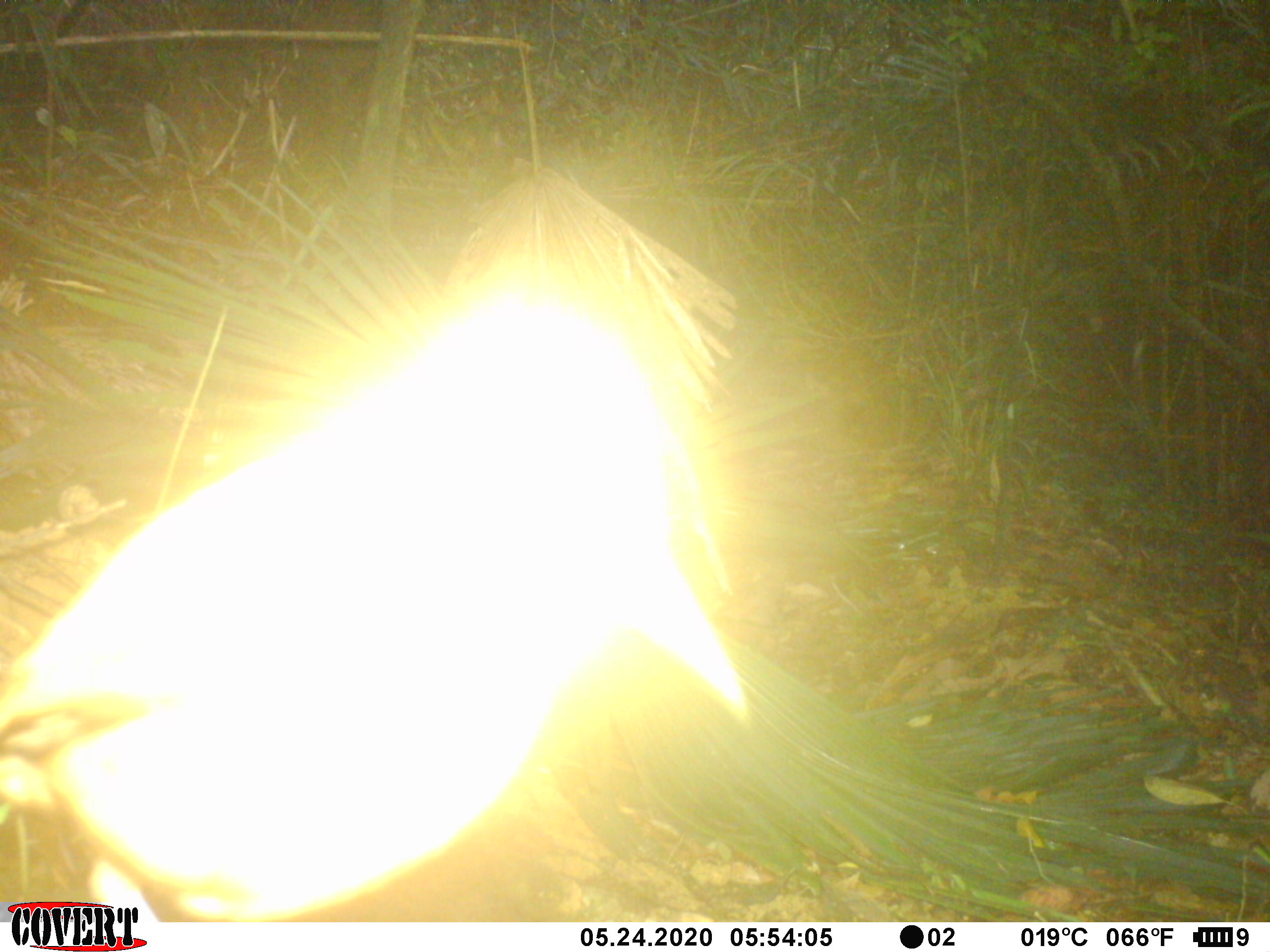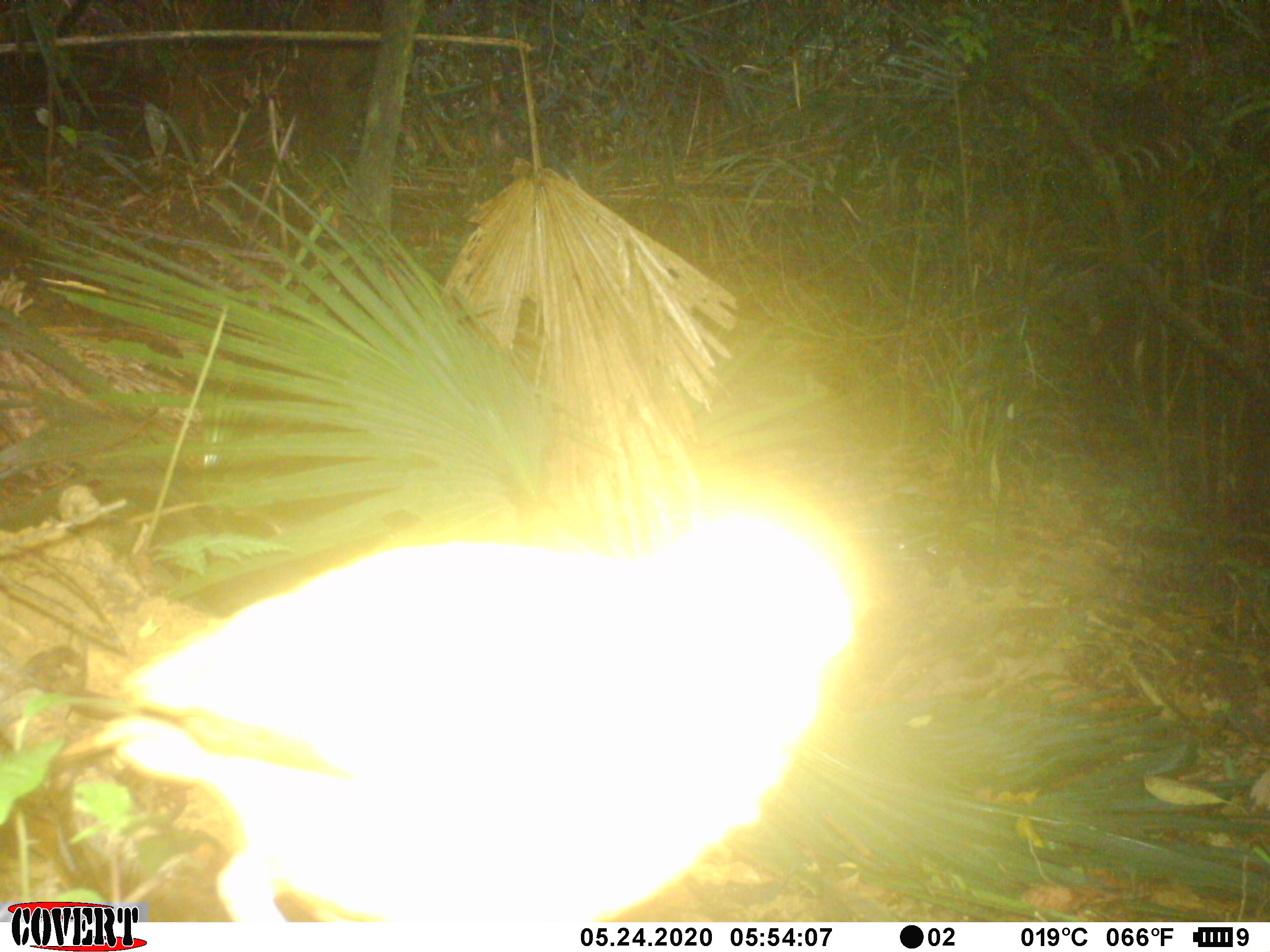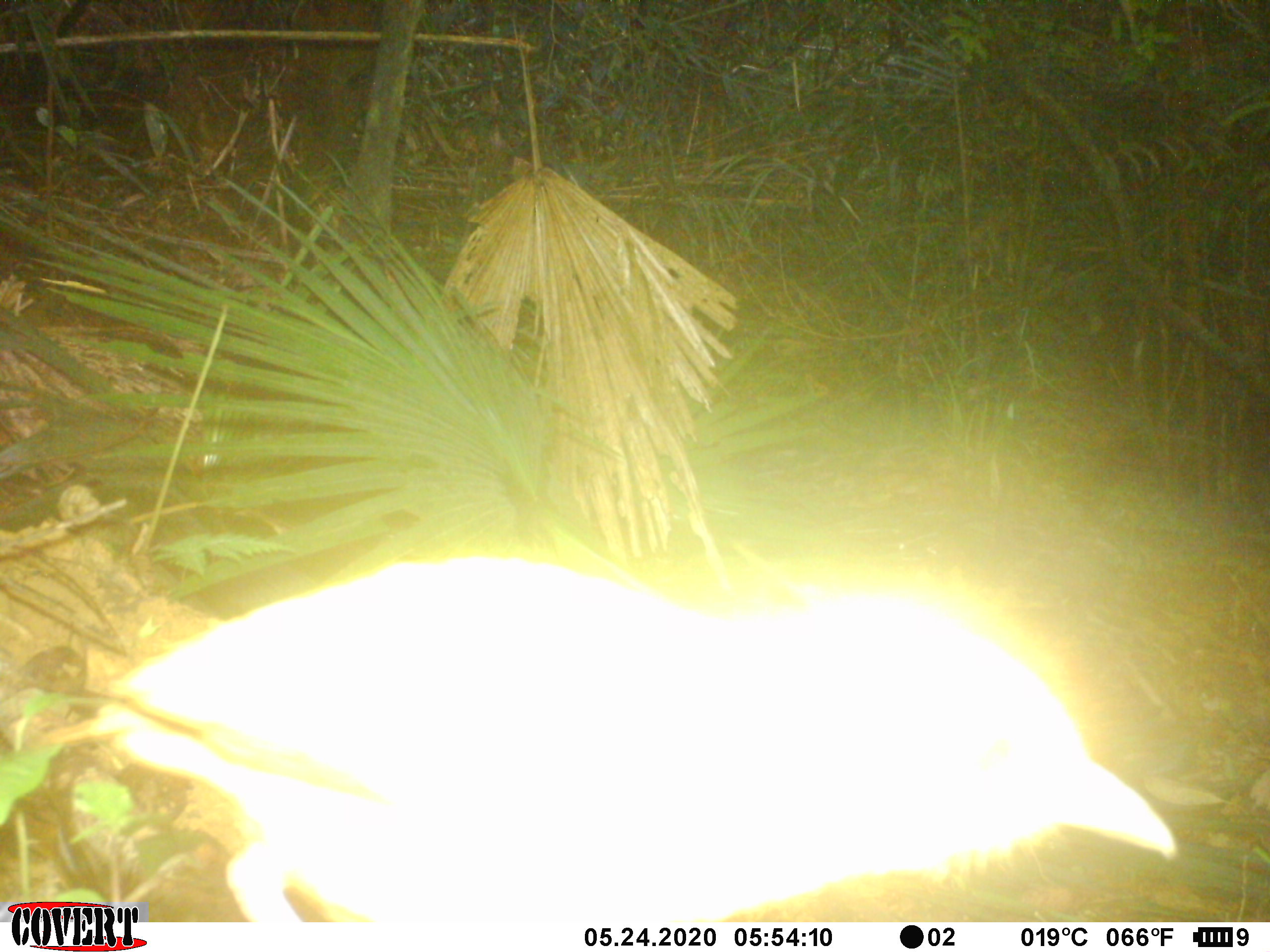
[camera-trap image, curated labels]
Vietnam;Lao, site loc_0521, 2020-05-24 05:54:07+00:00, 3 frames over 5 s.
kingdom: Animalia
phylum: Chordata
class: Aves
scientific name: Aves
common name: bird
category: unidentified bird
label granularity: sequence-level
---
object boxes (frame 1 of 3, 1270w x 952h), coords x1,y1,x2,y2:
unidentified bird: 0,294,748,920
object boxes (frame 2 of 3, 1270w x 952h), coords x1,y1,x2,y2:
unidentified bird: 99,496,862,921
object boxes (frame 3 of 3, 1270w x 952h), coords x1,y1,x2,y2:
unidentified bird: 89,554,1176,921